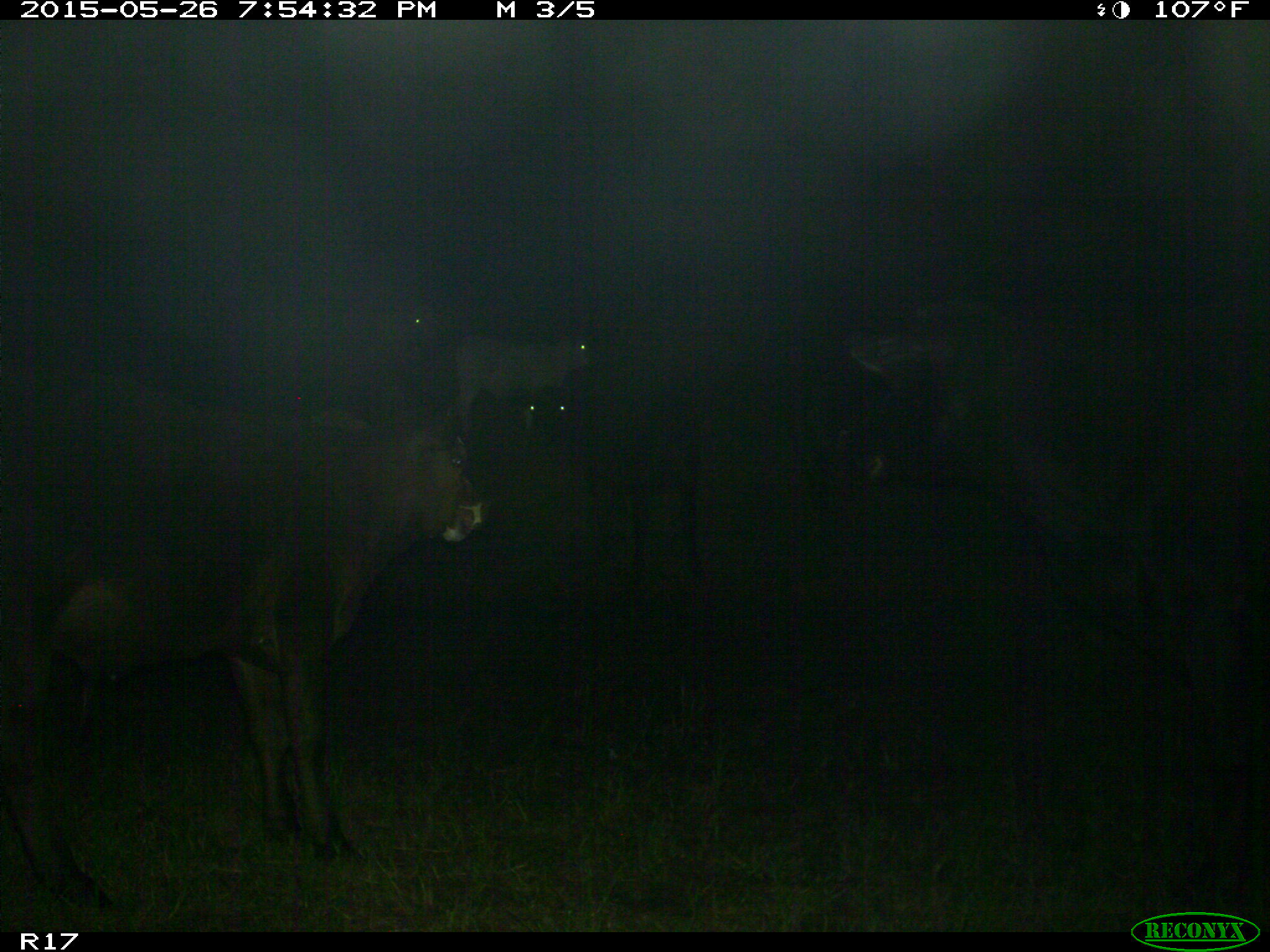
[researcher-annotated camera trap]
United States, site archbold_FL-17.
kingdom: Animalia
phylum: Chordata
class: Mammalia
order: Artiodactyla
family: Bovidae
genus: Bos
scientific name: Bos taurus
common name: domestic cow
Bos taurus (domestic cow).